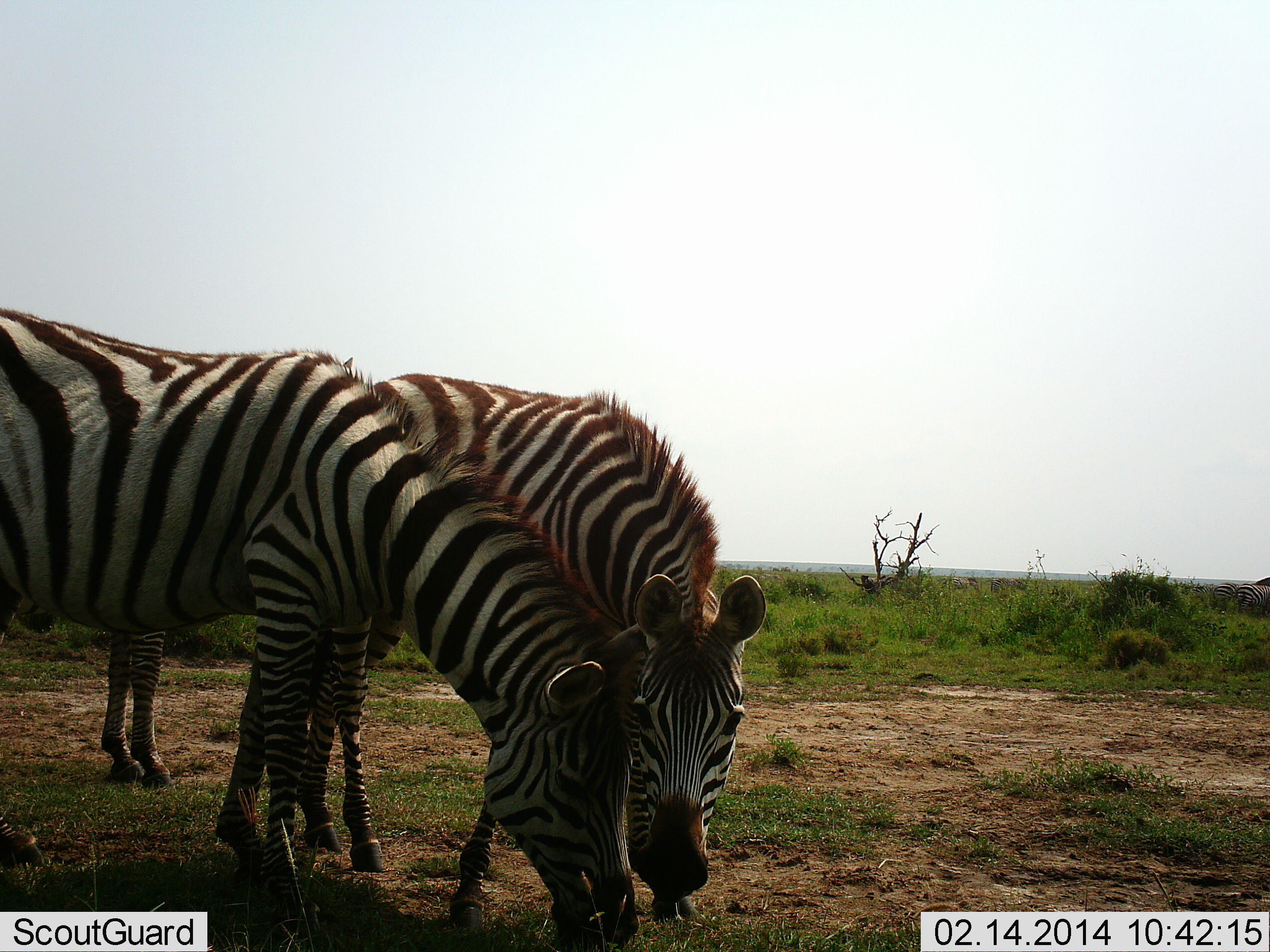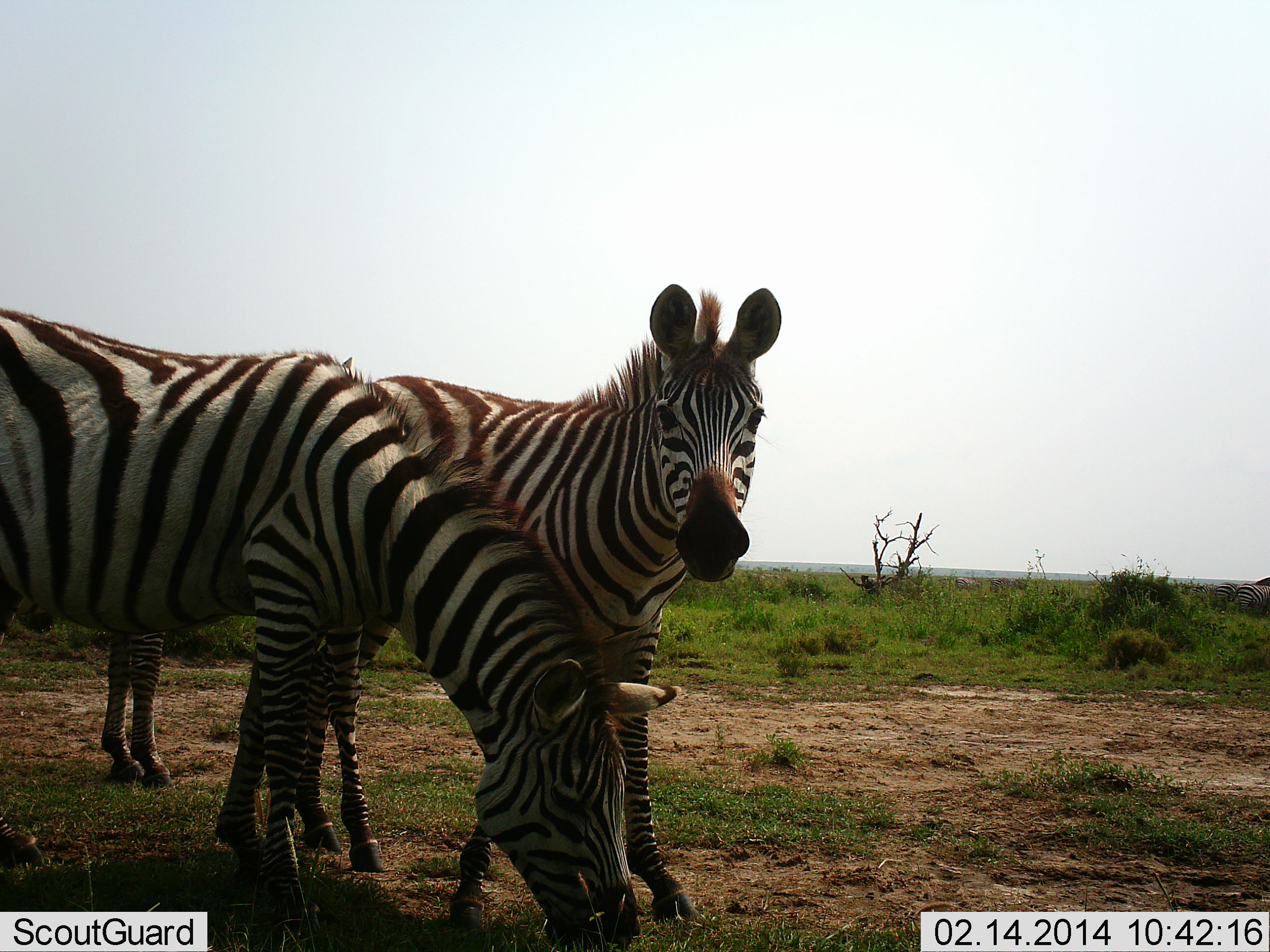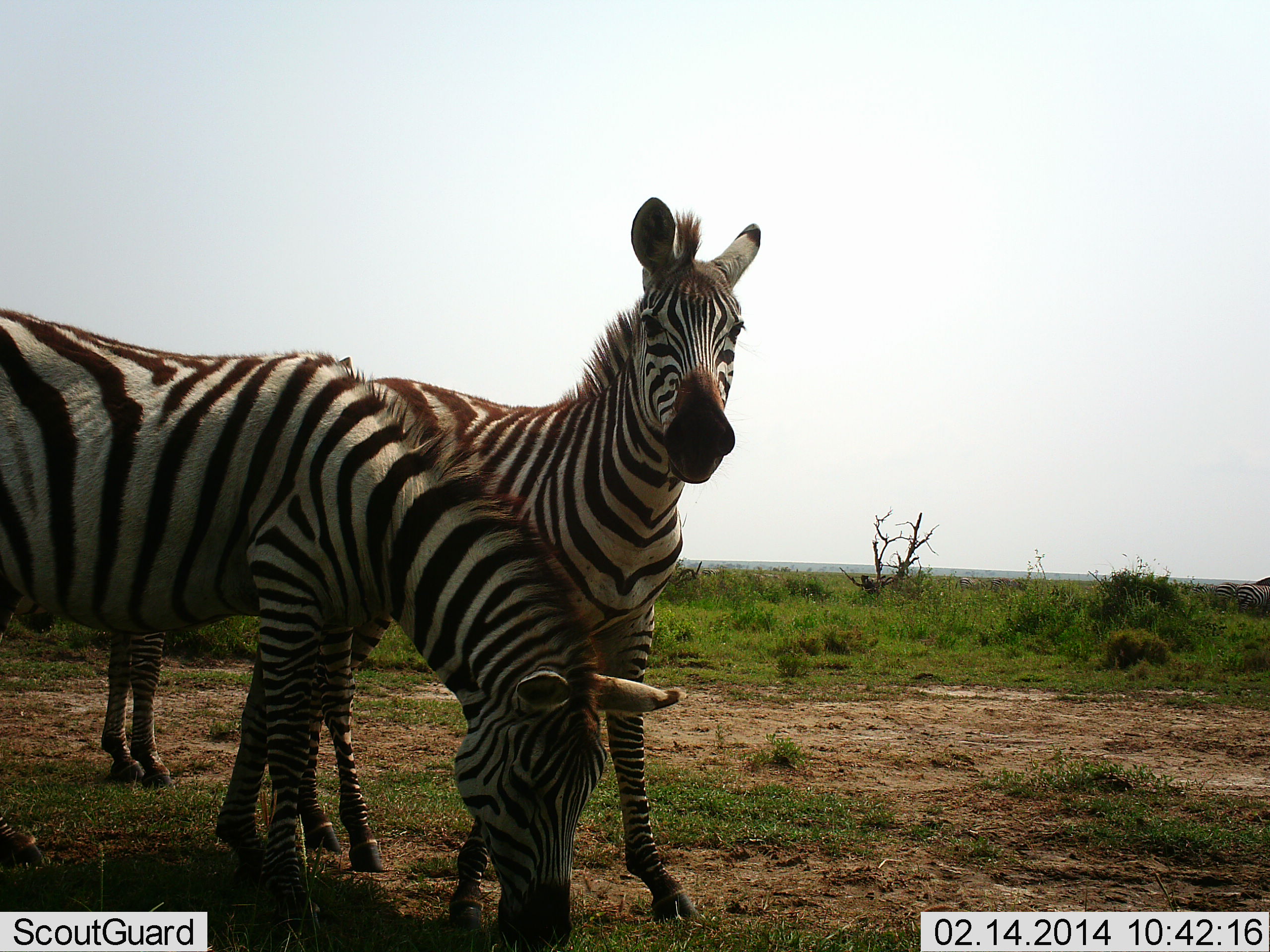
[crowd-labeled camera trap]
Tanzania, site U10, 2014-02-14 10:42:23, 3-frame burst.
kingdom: Animalia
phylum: Chordata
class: Mammalia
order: Perissodactyla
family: Equidae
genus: Equus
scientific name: Equus quagga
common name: plains zebra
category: zebra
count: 3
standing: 60%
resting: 0%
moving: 0%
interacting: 0%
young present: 0%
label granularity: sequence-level